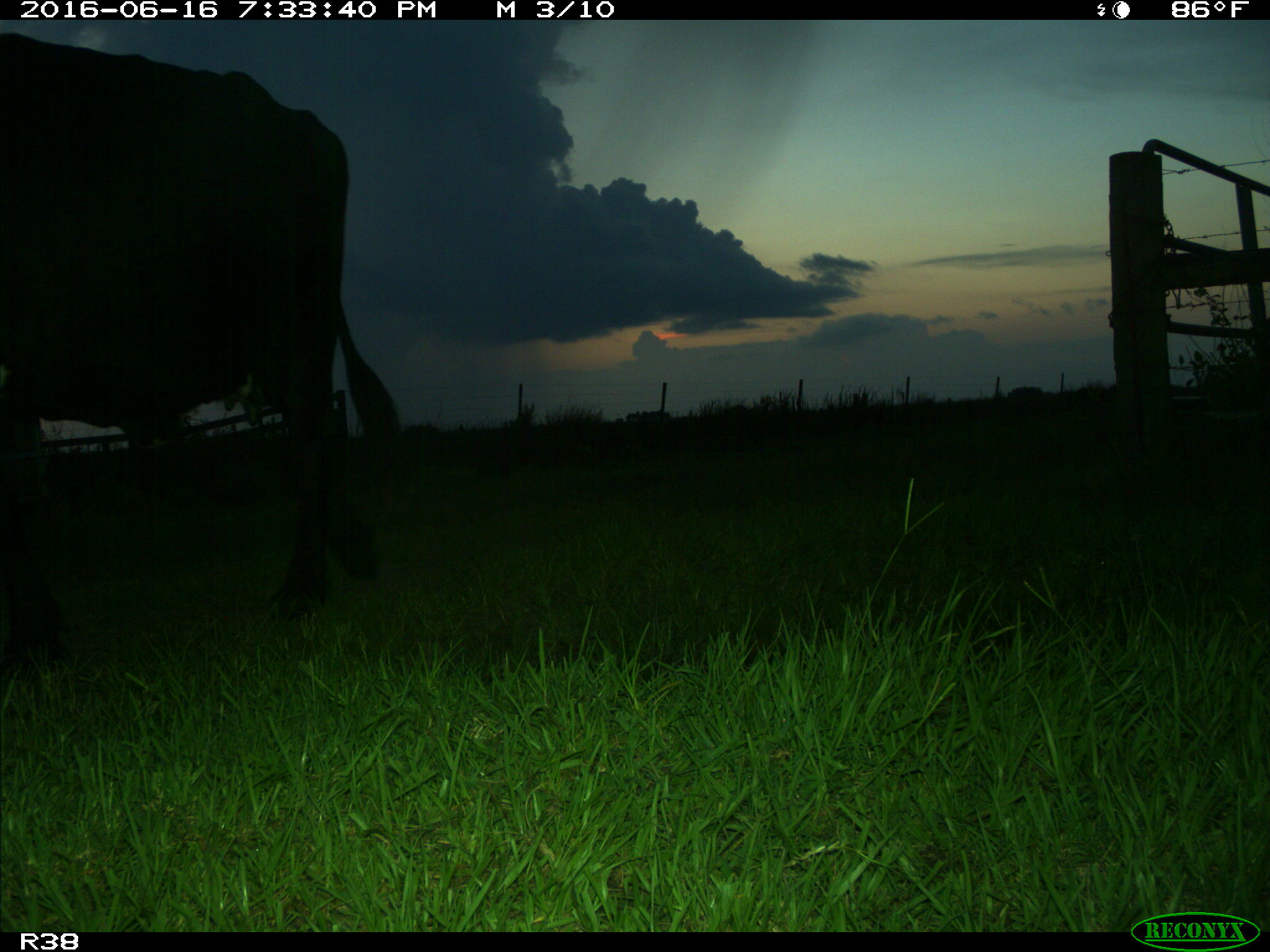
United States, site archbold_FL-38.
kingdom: Animalia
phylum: Chordata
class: Mammalia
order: Artiodactyla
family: Bovidae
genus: Bos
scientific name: Bos taurus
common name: domestic cow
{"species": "Bos taurus (domestic cow)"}